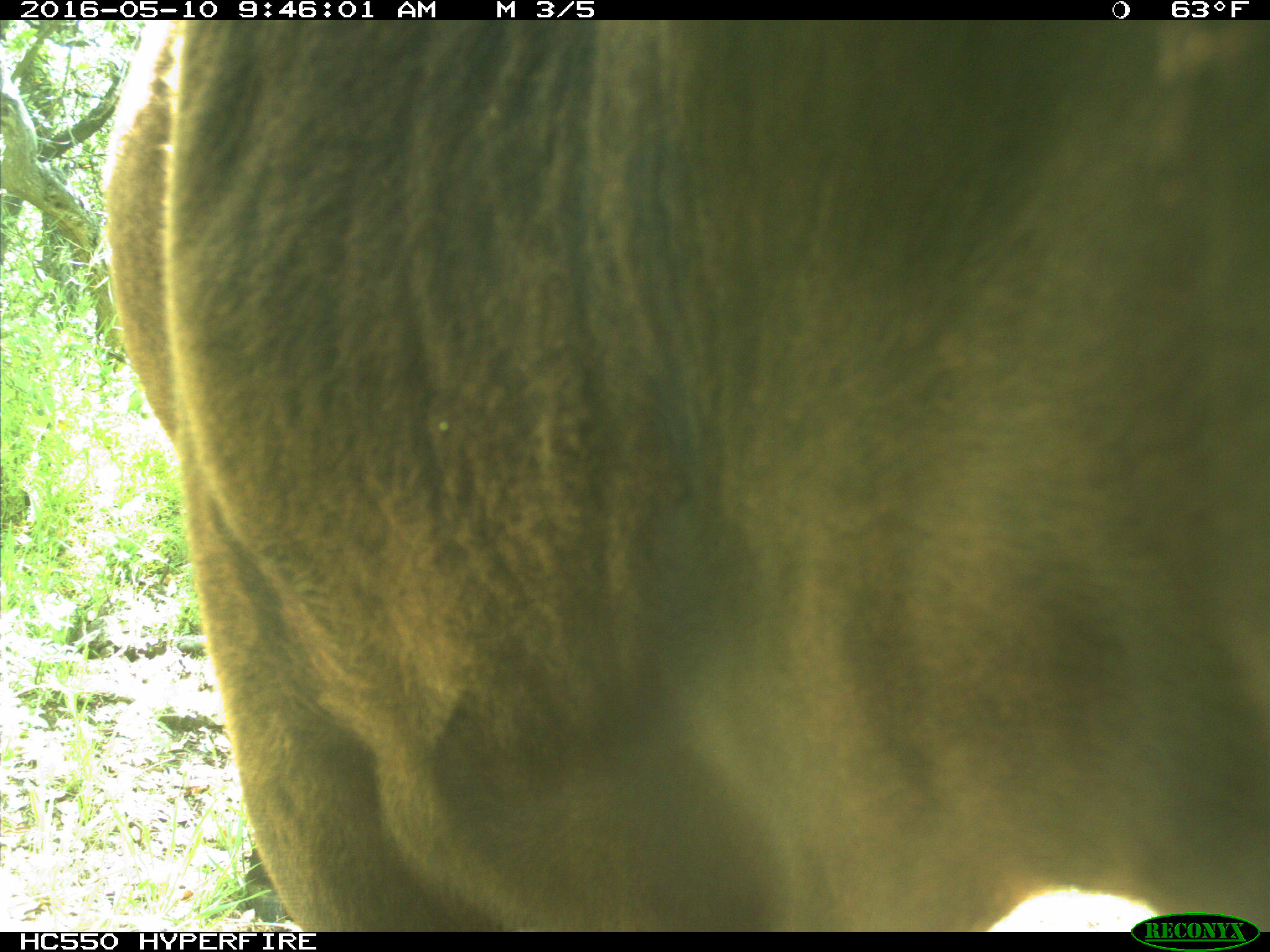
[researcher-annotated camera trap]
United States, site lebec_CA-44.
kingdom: Animalia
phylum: Chordata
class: Mammalia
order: Artiodactyla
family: Bovidae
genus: Bos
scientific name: Bos taurus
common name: domestic cow